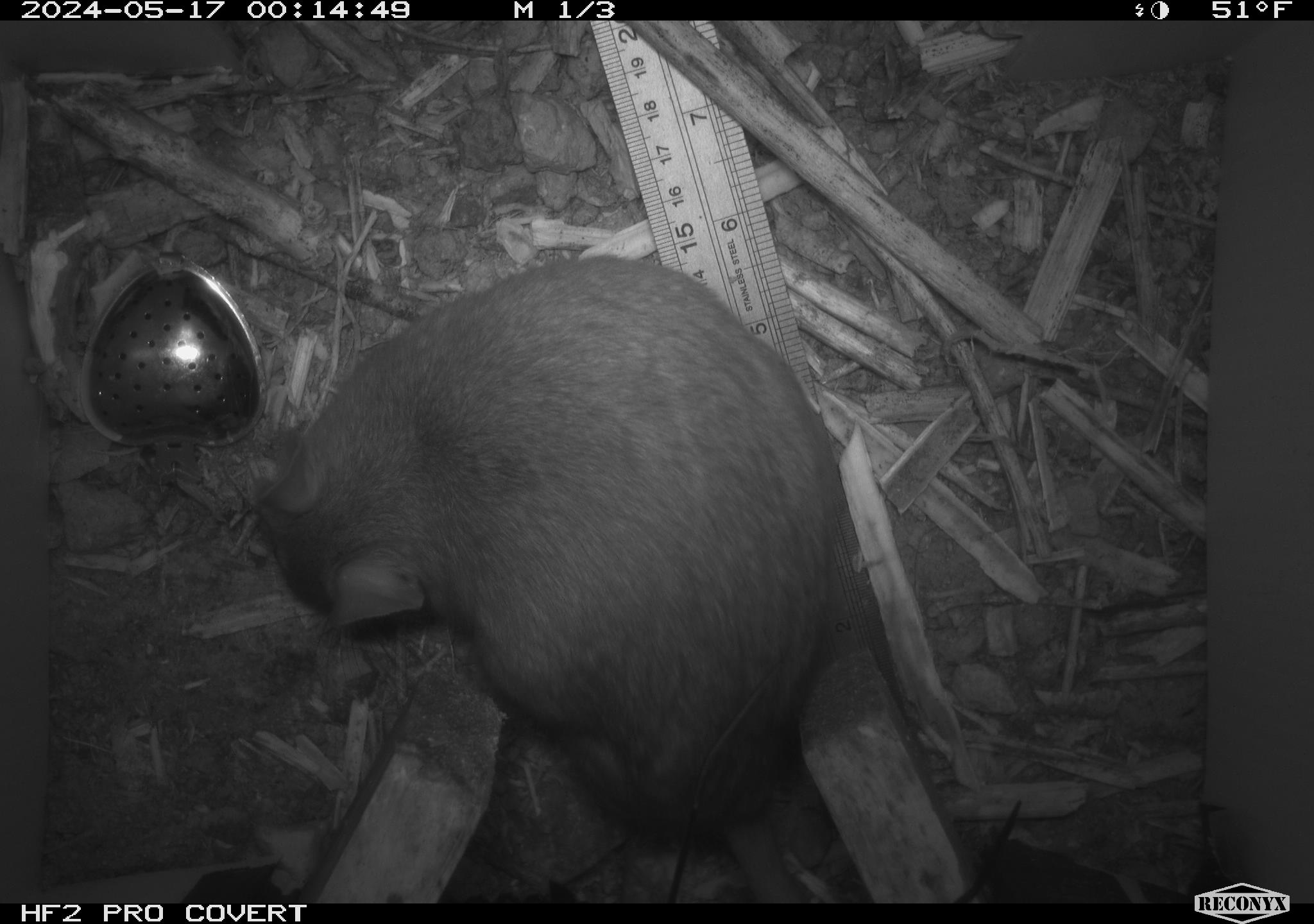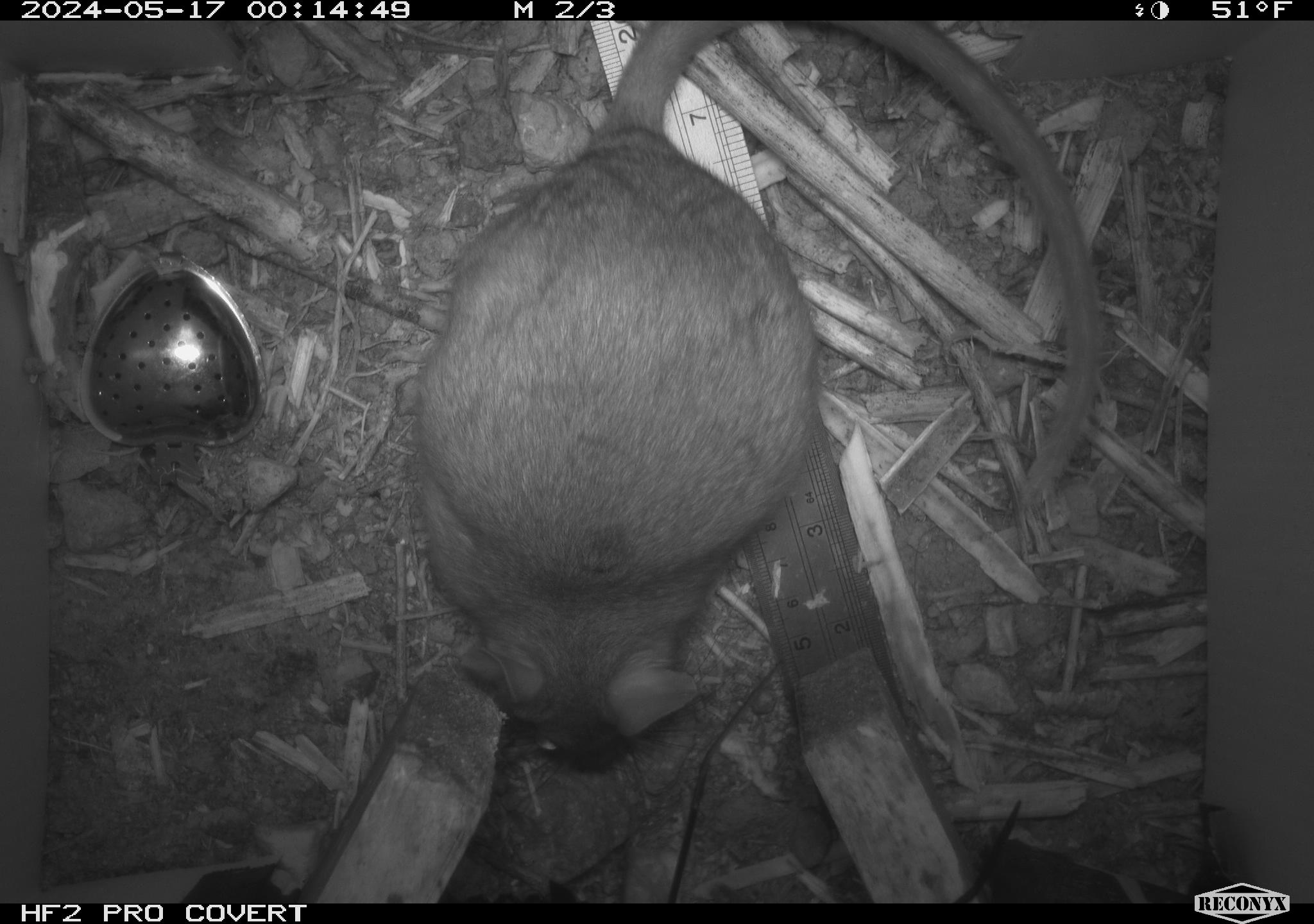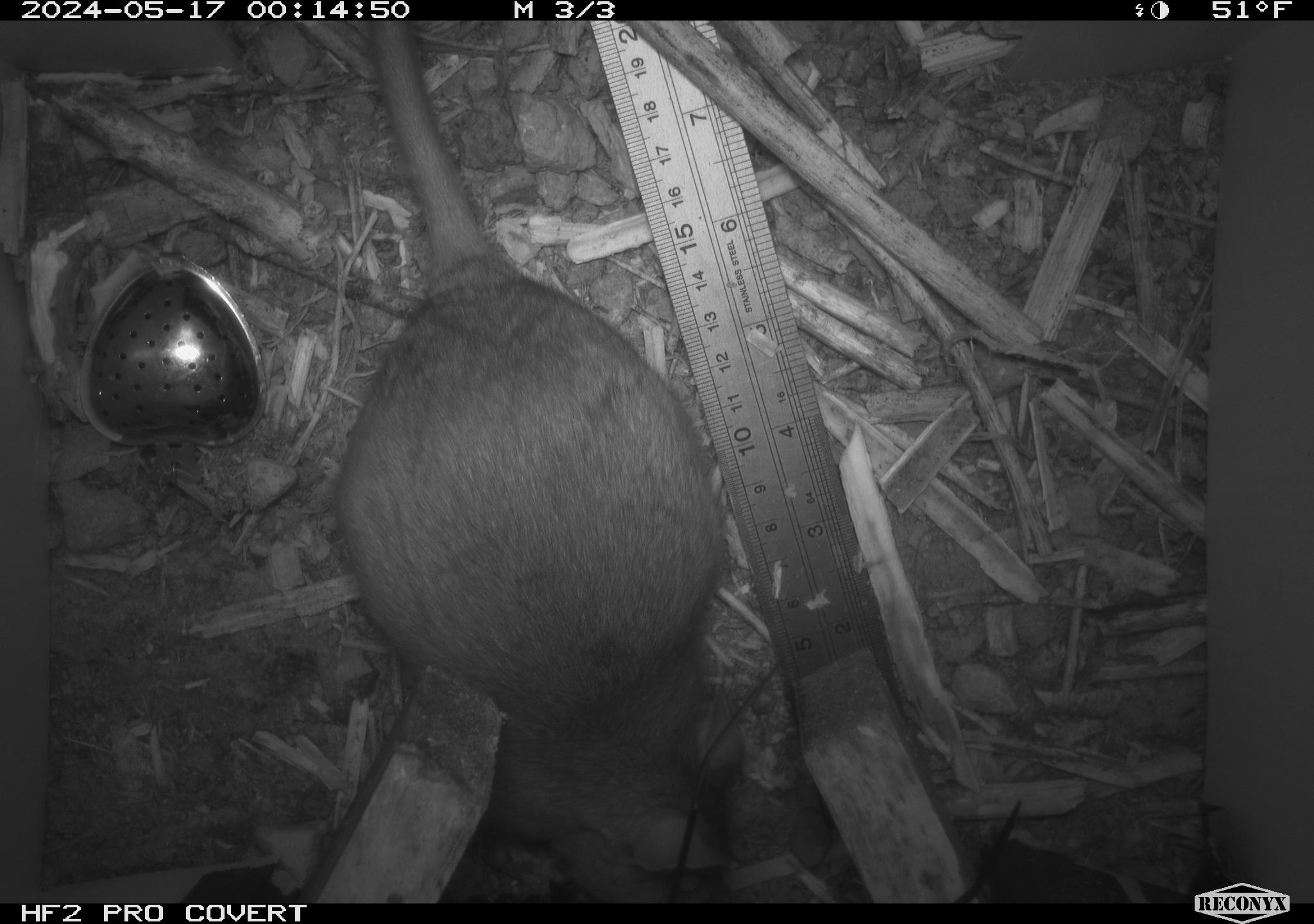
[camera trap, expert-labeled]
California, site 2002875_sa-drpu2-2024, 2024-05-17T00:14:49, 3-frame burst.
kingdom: Animalia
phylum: Chordata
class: Mammalia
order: Rodentia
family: Cricetidae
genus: Neotoma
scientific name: Neotoma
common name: pack rat or woodrat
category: neotoma species